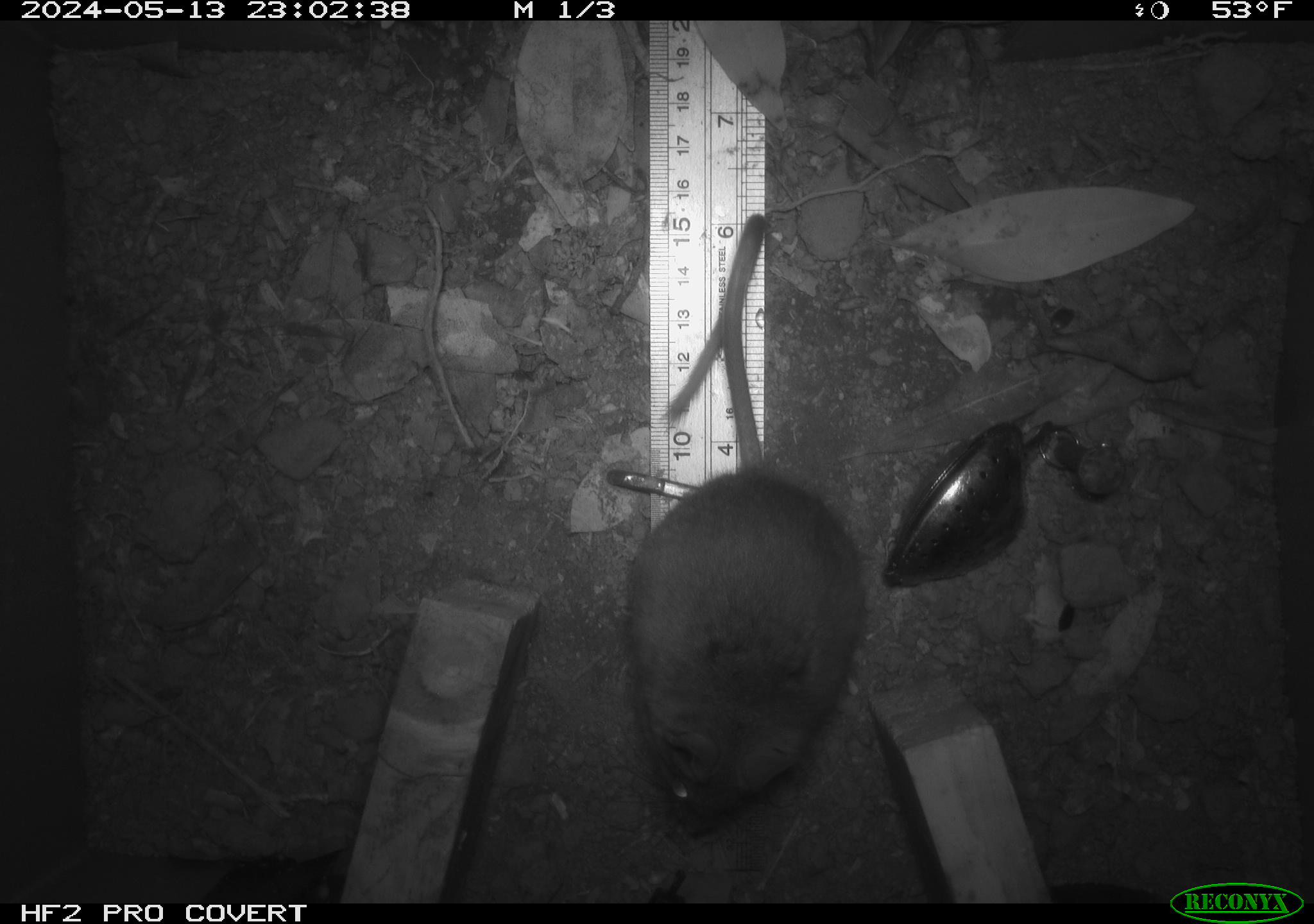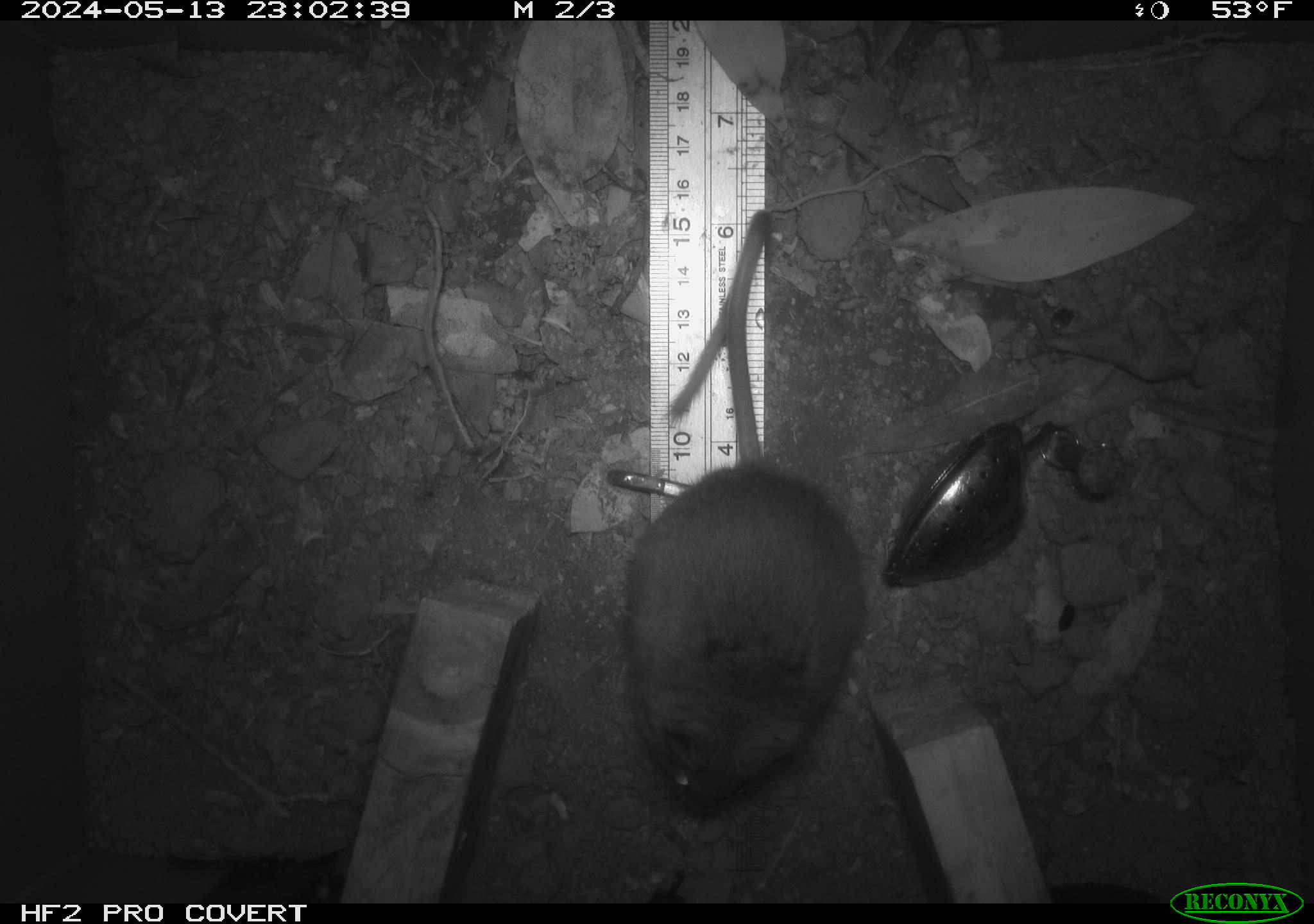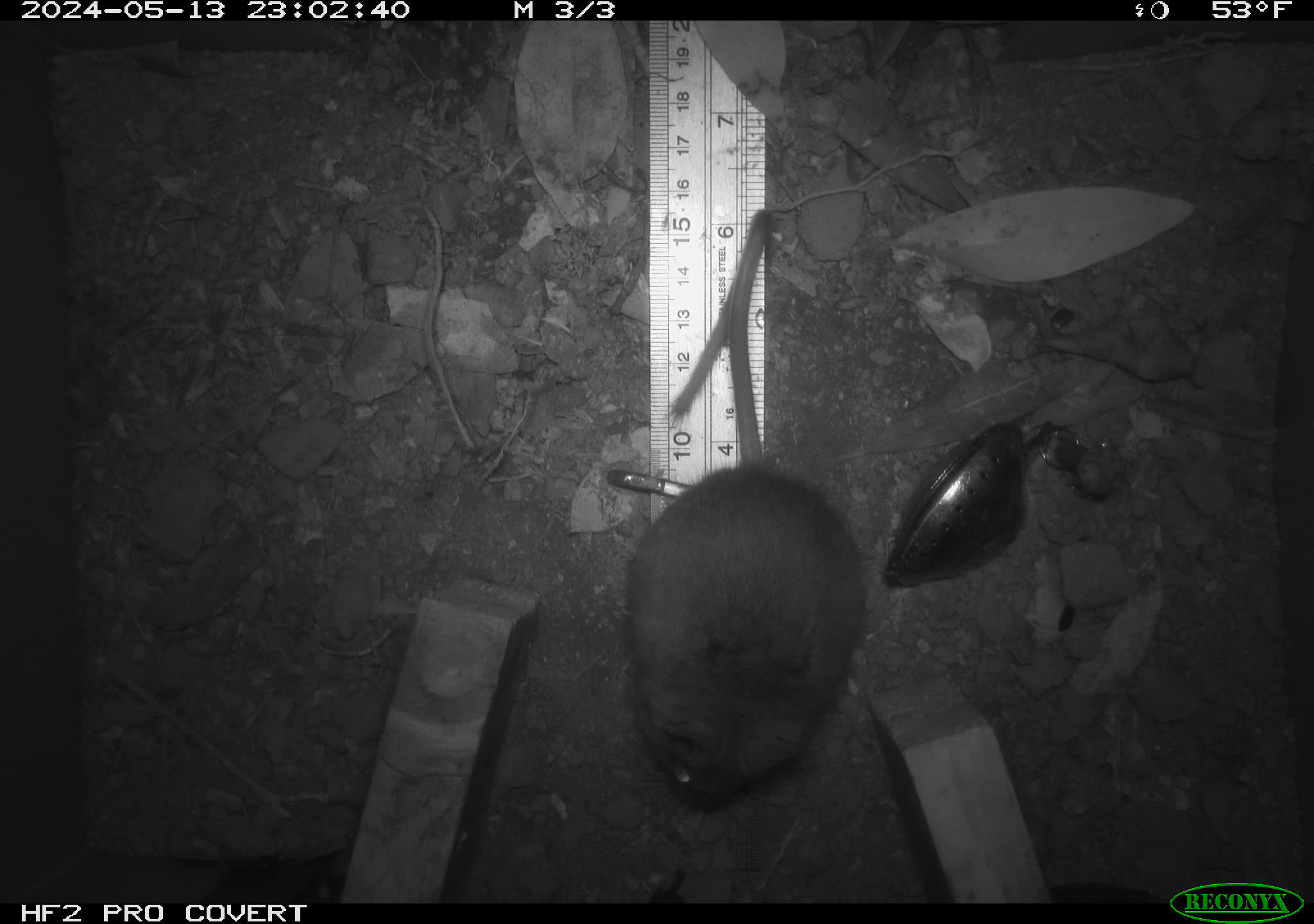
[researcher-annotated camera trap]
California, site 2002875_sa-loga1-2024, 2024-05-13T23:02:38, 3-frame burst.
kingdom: Animalia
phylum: Chordata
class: Mammalia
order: Rodentia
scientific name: Rodentia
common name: rodent